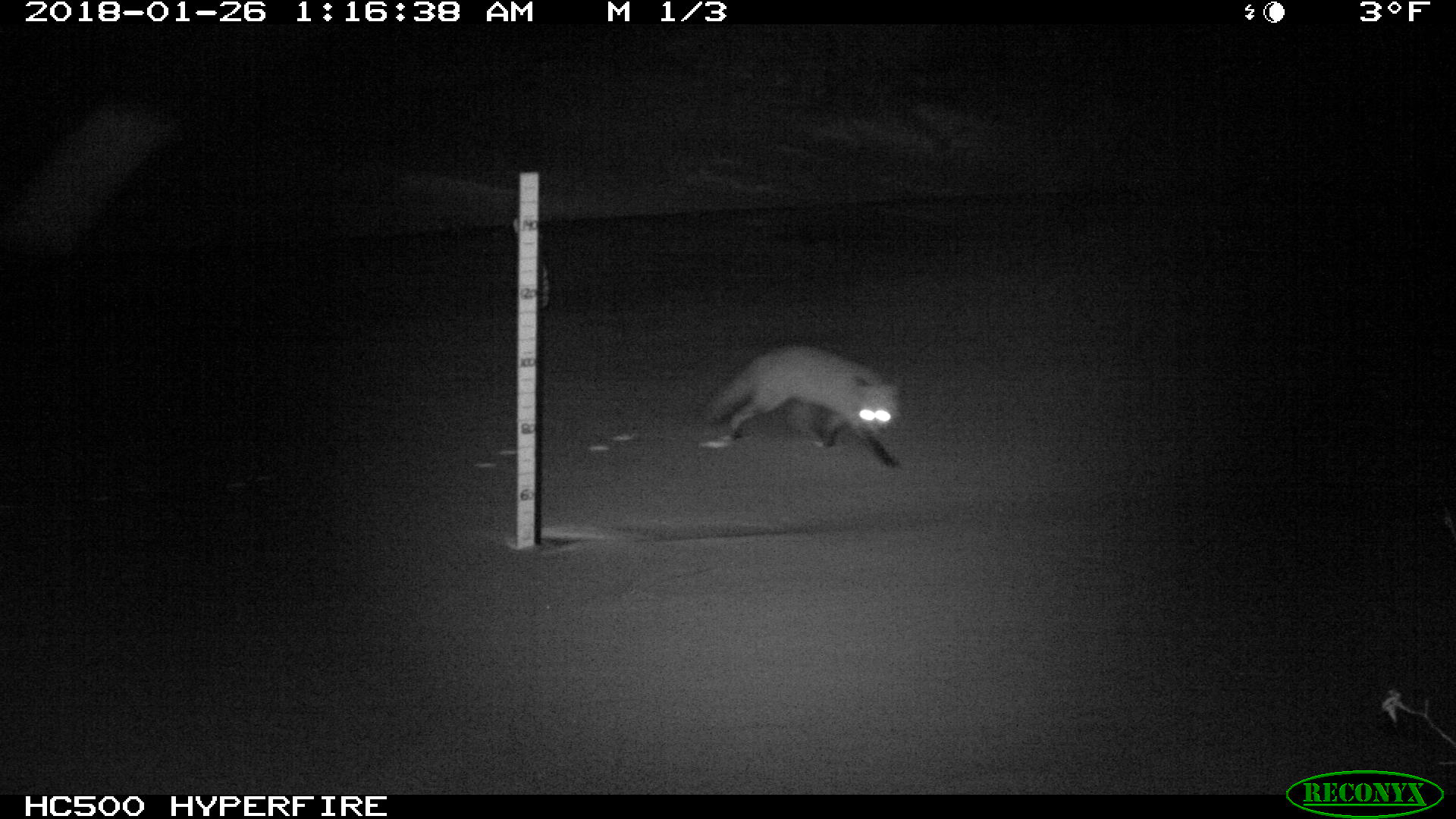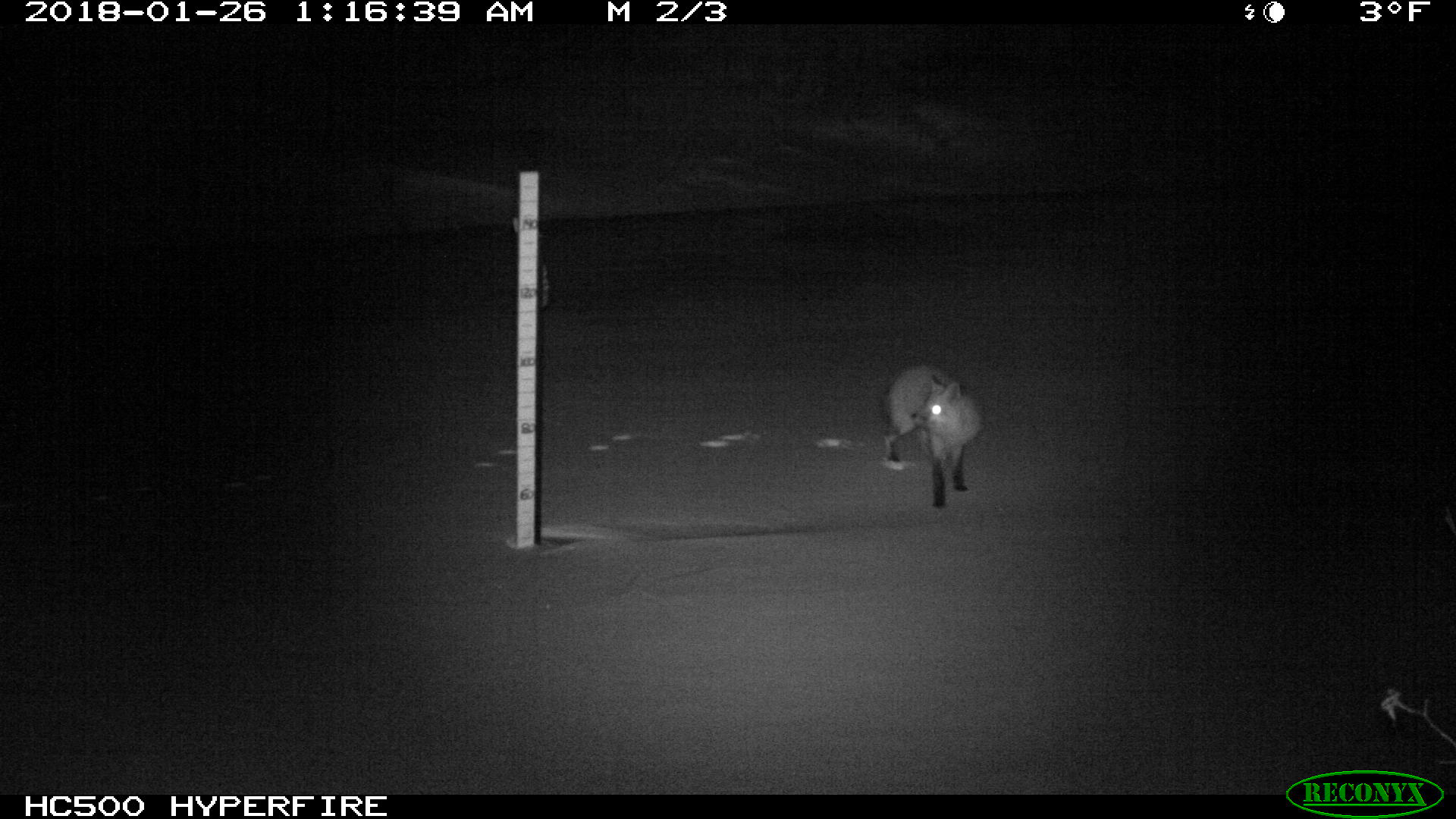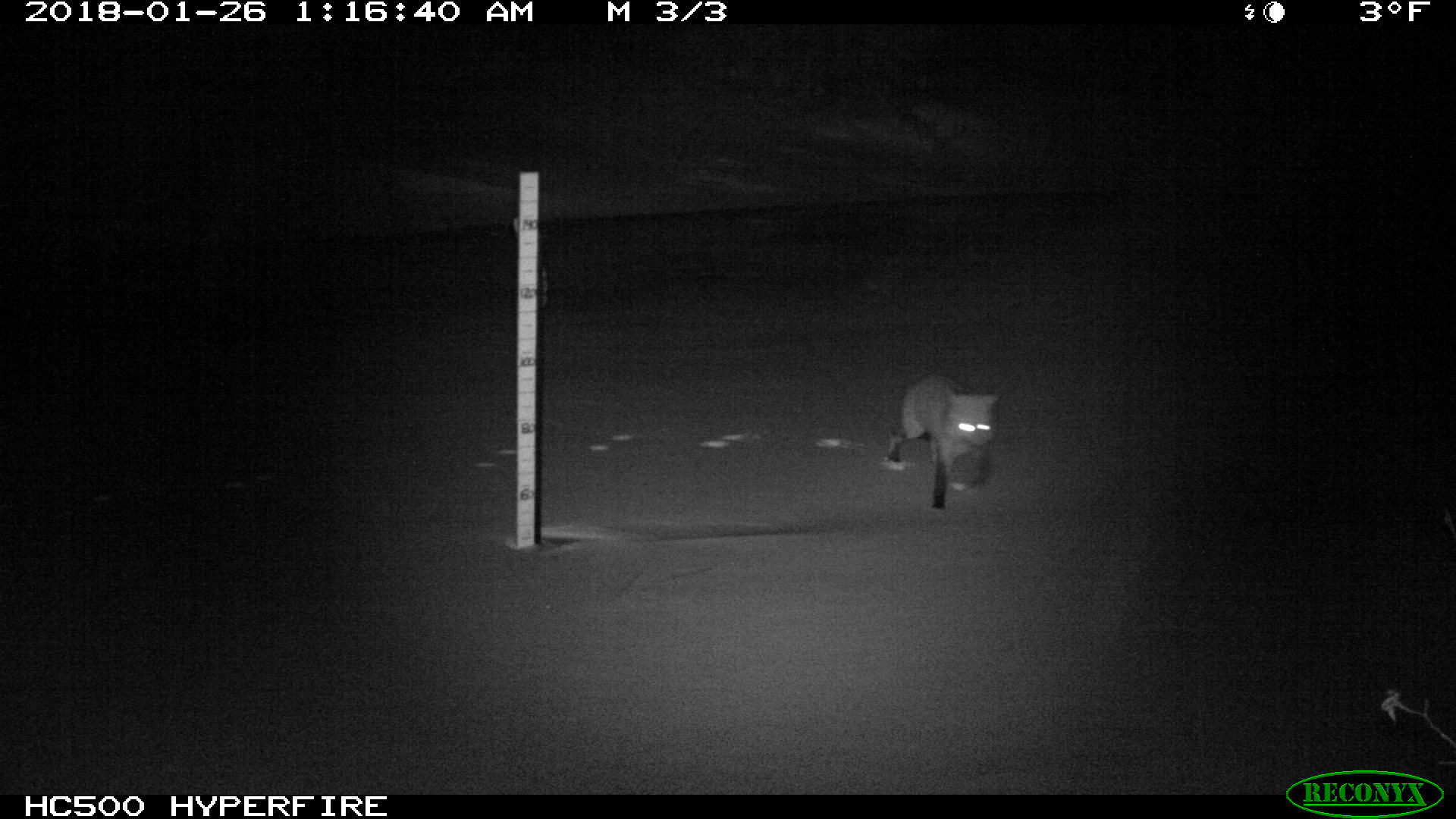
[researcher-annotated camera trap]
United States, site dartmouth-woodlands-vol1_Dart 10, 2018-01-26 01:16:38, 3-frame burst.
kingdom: Animalia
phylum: Chordata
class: Mammalia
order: Carnivora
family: Canidae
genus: Vulpes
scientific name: Vulpes vulpes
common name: red fox